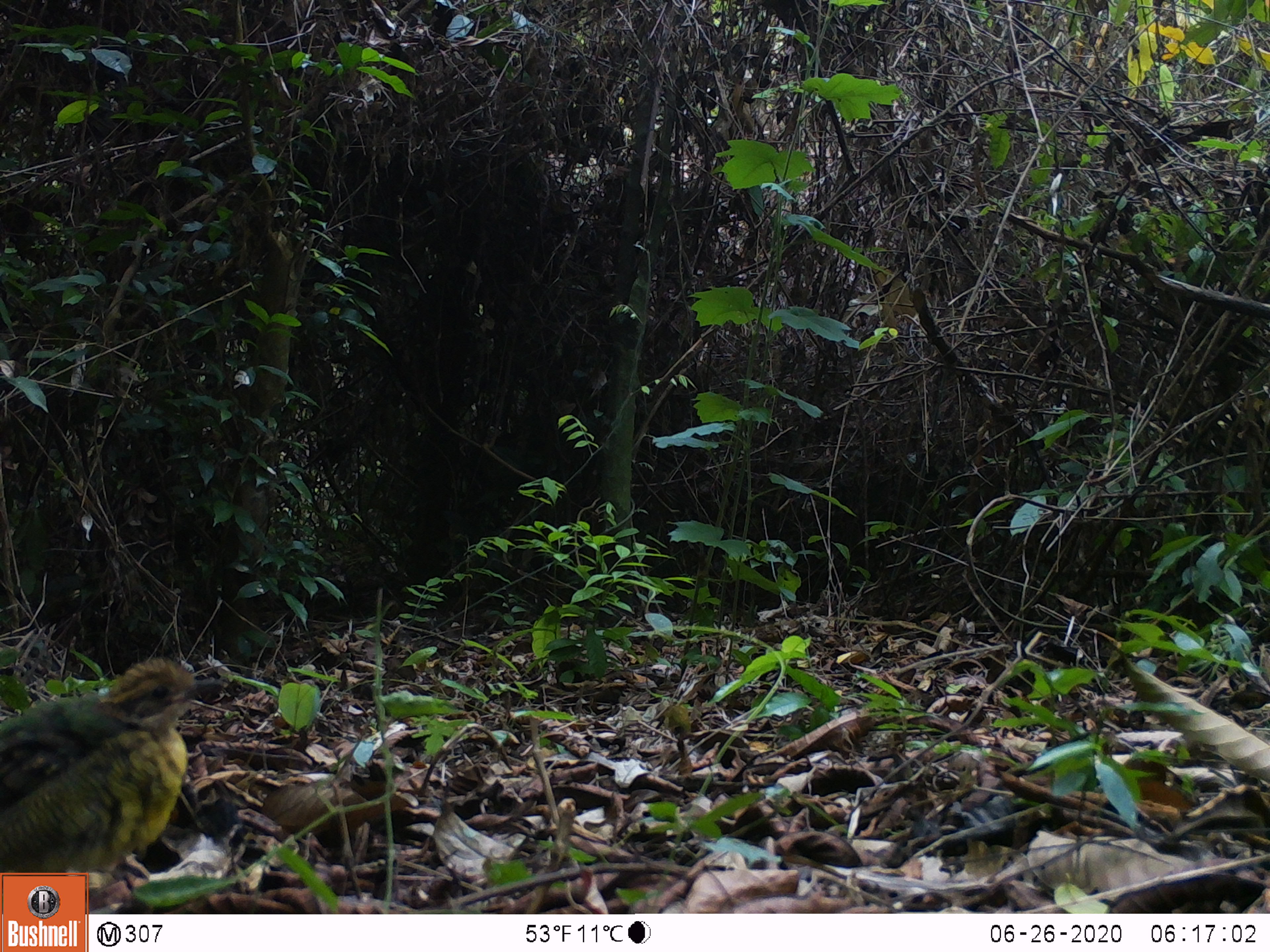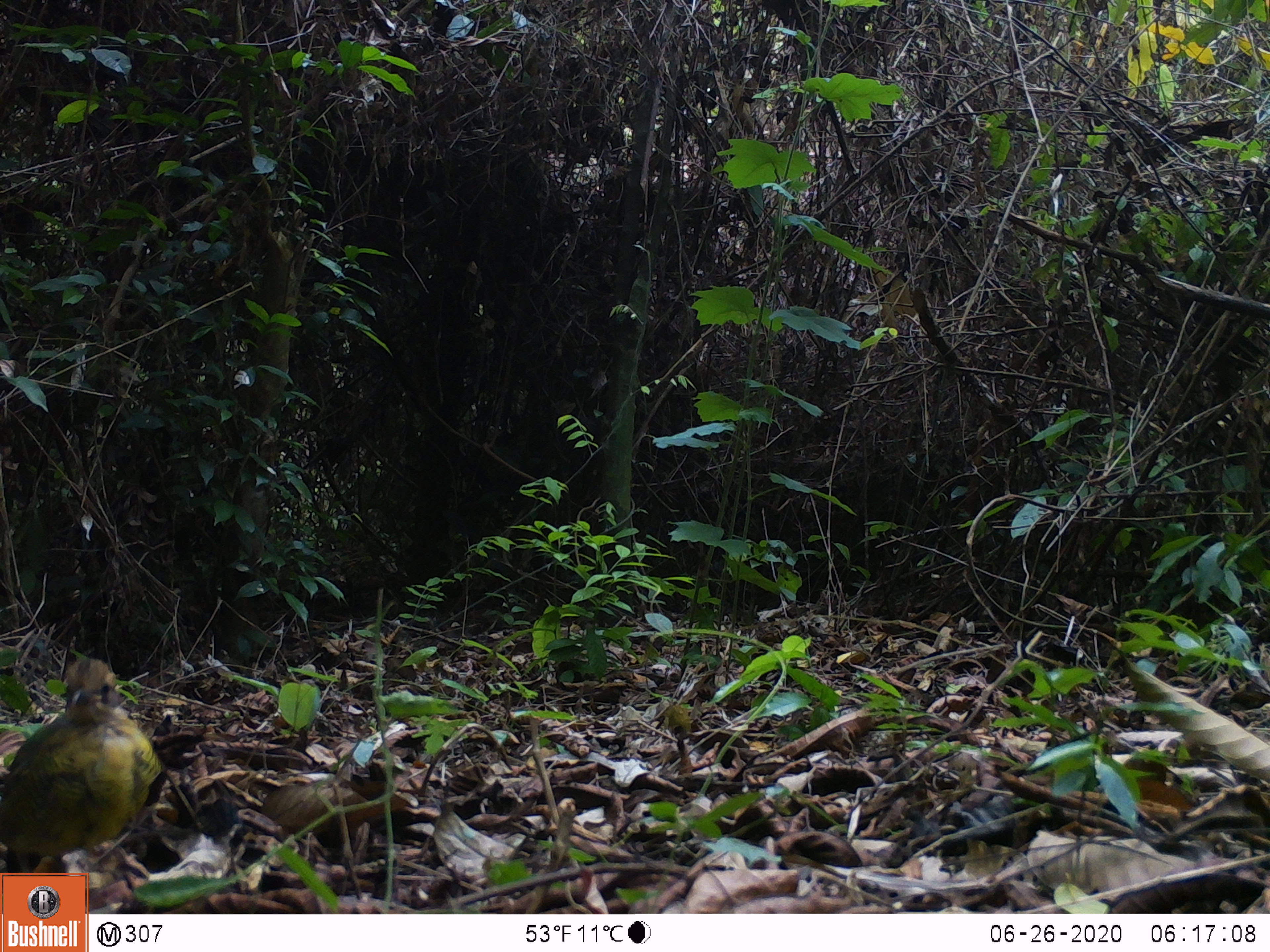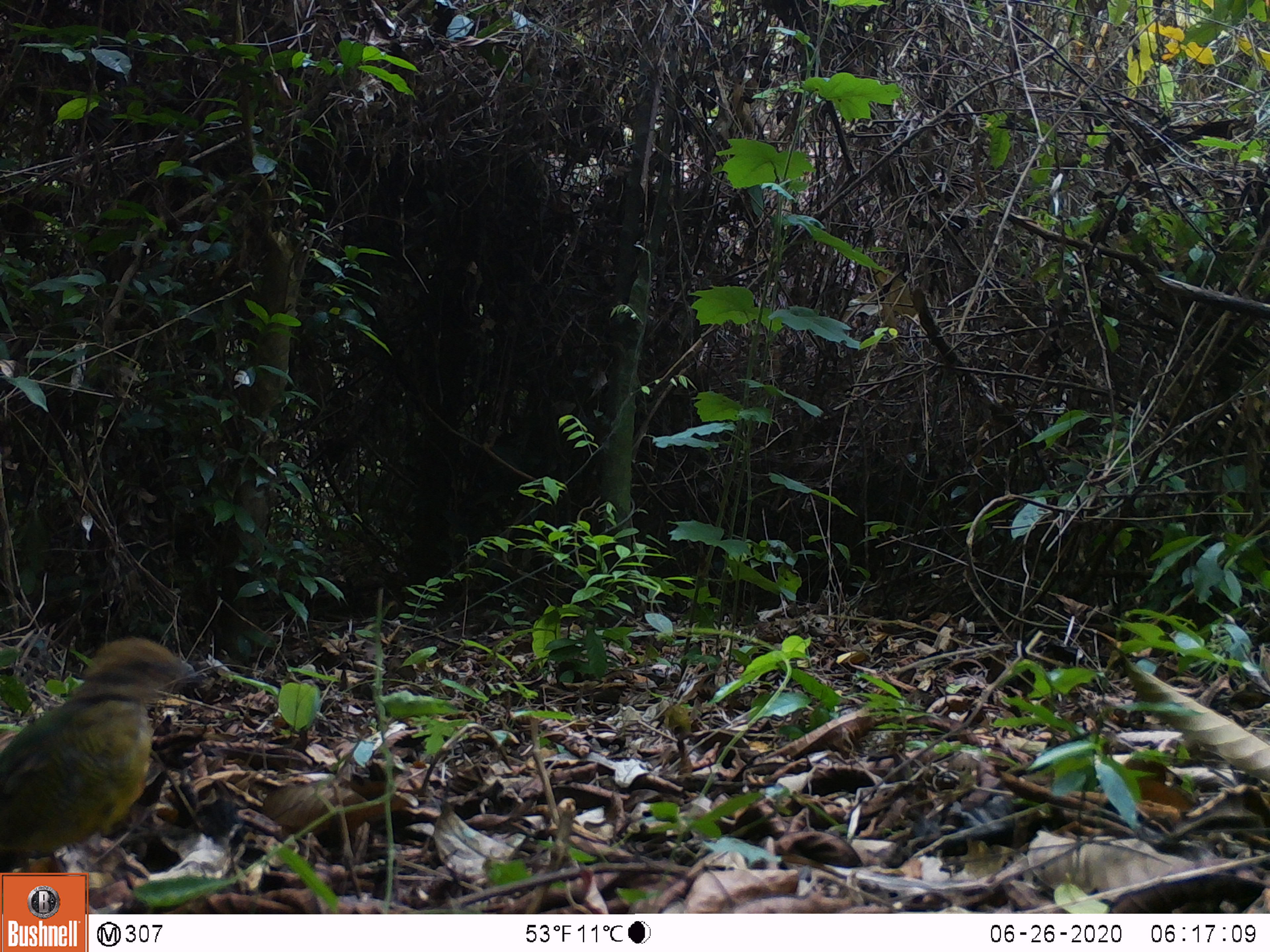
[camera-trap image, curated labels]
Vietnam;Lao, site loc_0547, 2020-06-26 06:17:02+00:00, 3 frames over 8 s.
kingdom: Animalia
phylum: Chordata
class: Aves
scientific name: Aves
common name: bird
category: unidentified bird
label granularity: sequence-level